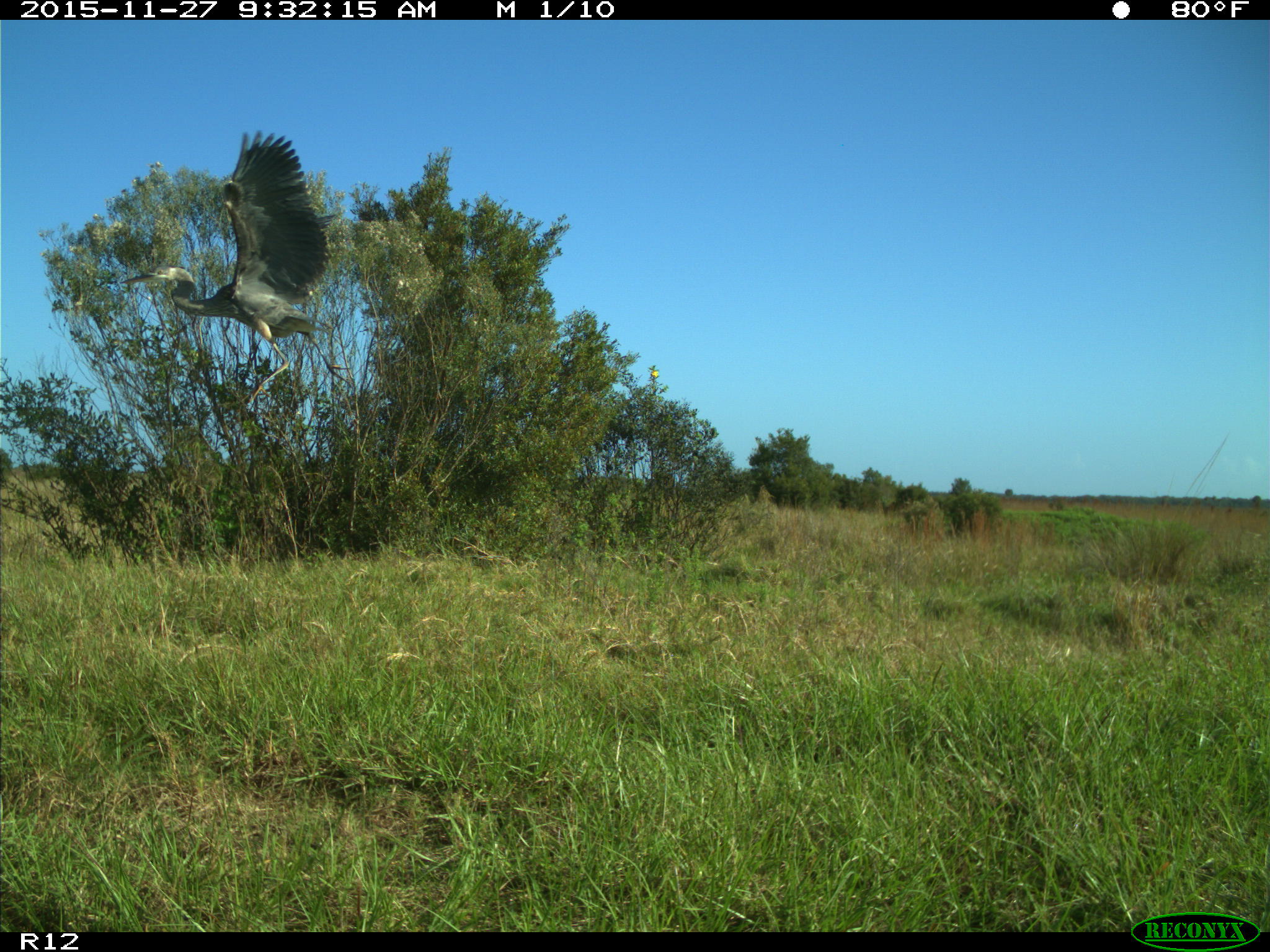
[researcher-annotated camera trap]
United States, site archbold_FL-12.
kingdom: Animalia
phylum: Chordata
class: Aves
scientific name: Aves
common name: birds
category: unidentified bird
Unidentified bird (birds) (Aves).